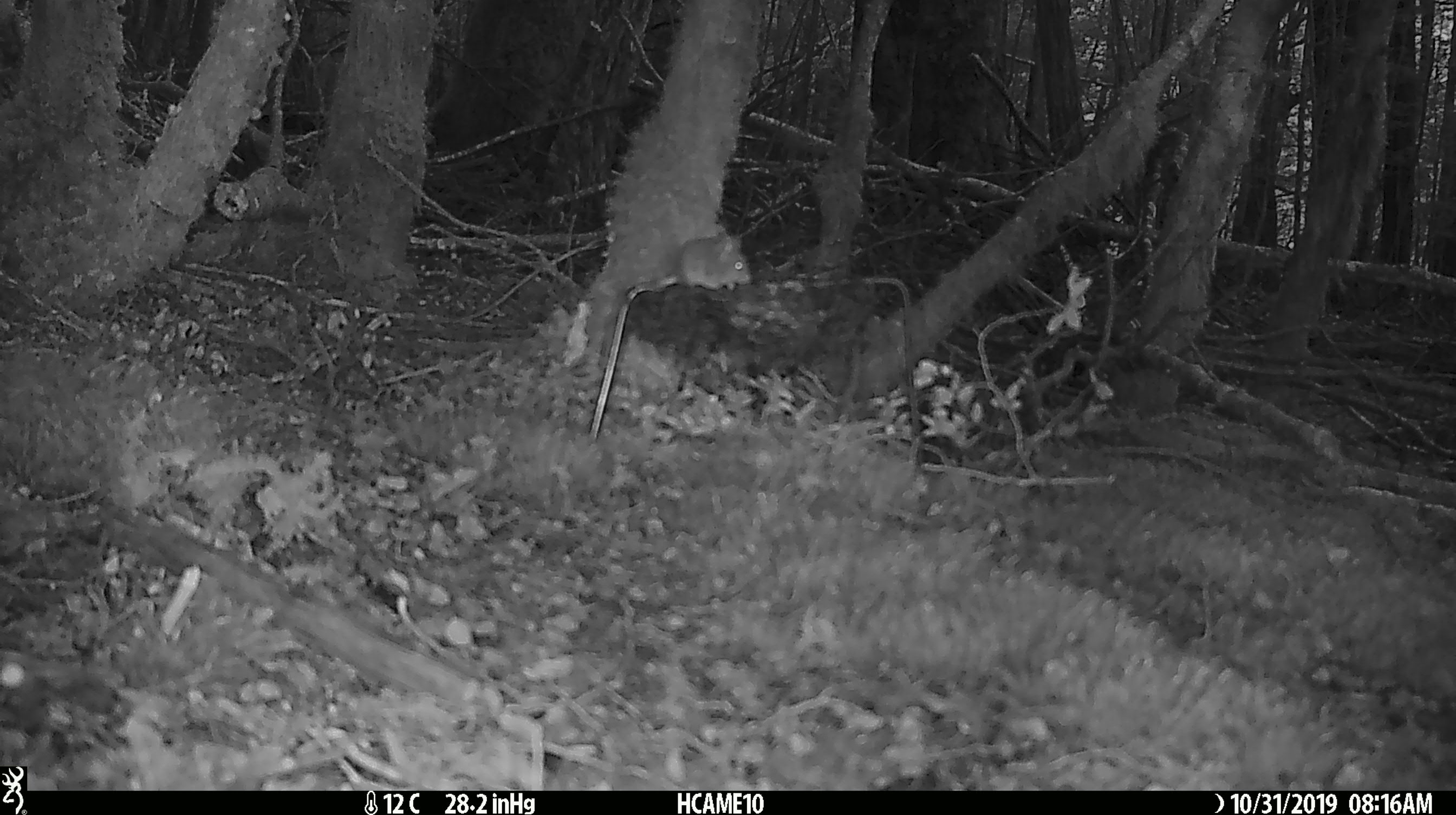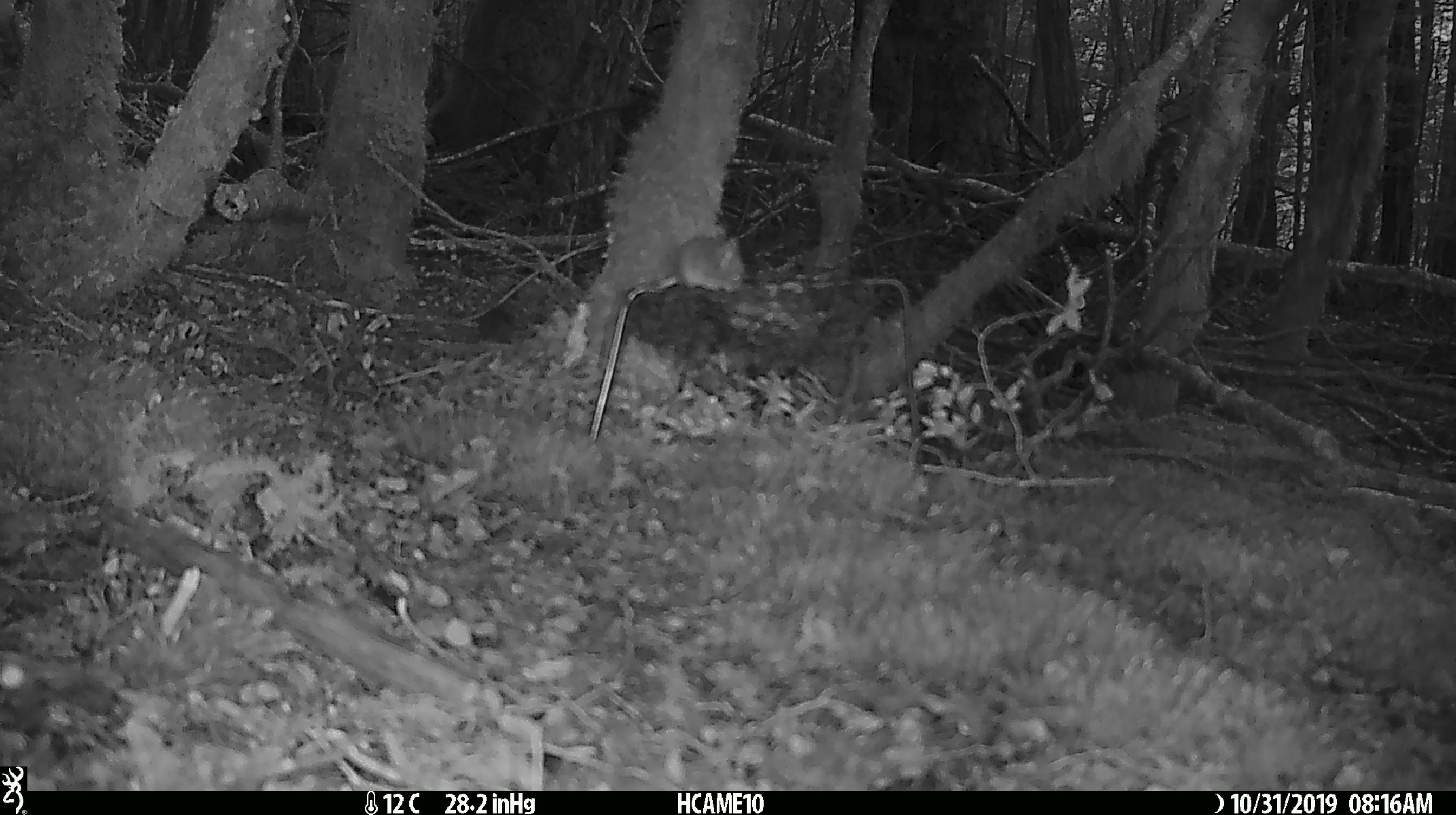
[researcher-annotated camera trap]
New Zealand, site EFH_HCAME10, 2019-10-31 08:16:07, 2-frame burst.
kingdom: Animalia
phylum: Chordata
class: Mammalia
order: Rodentia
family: Muridae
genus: Mus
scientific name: Mus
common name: mouse